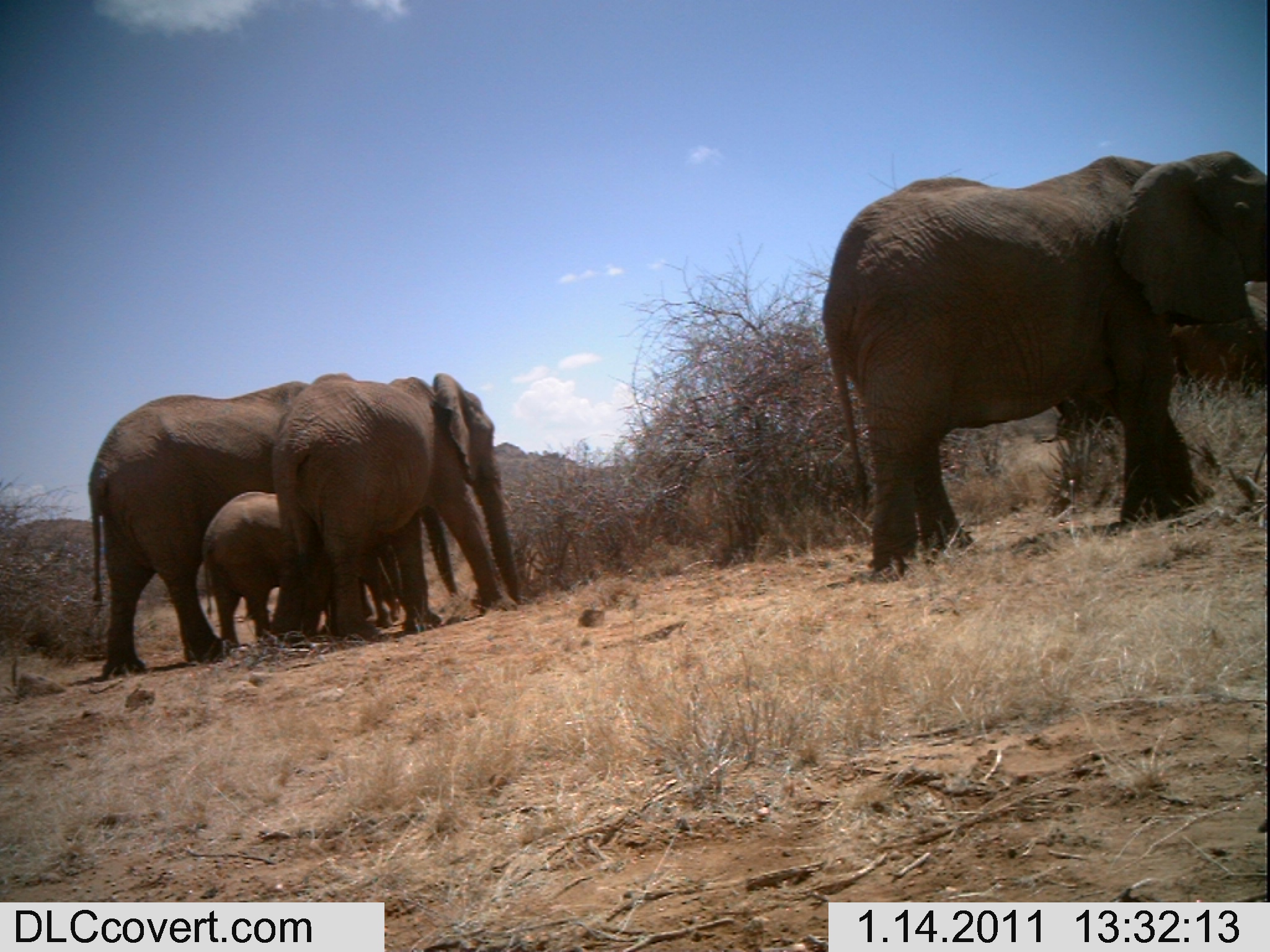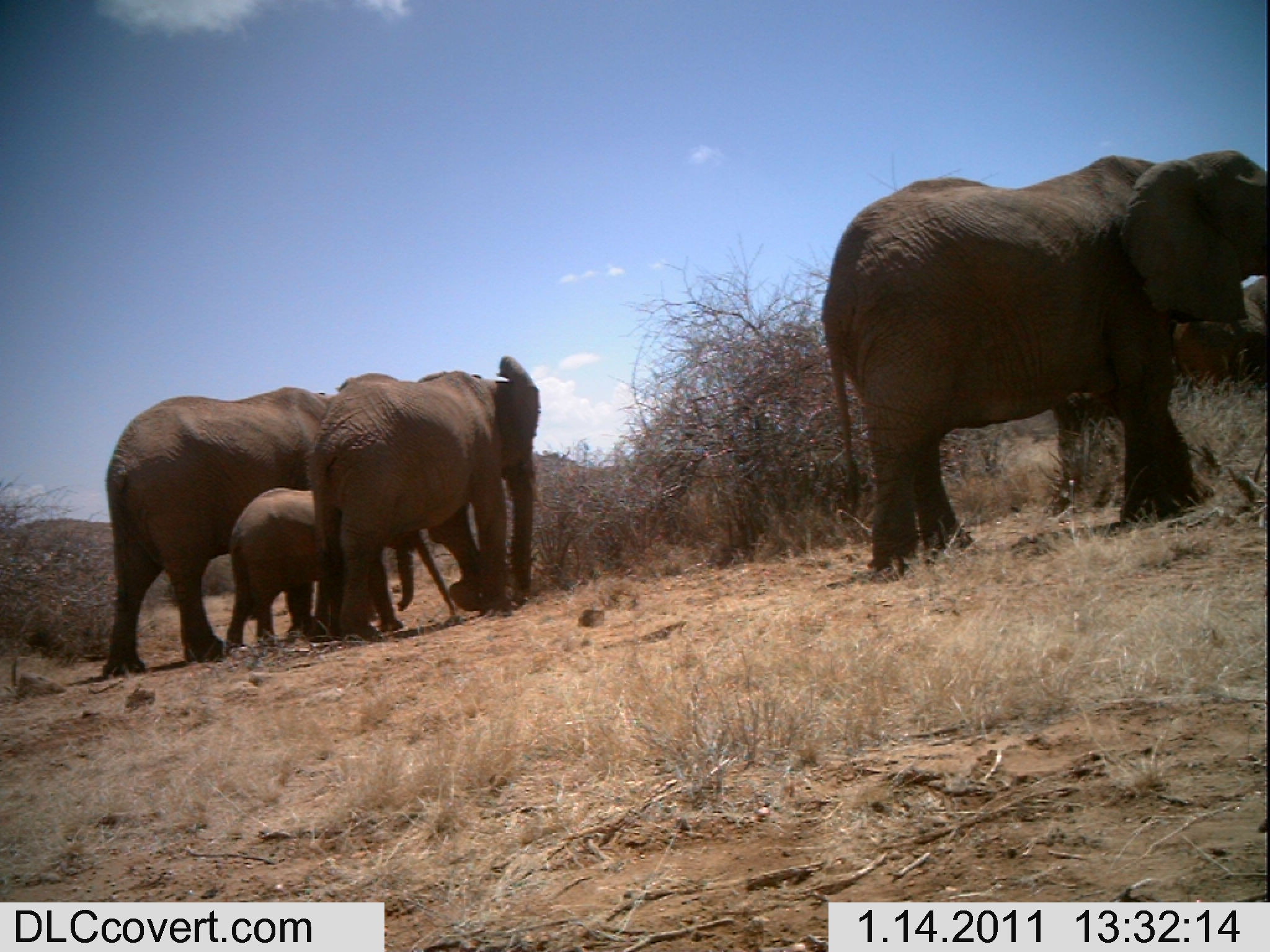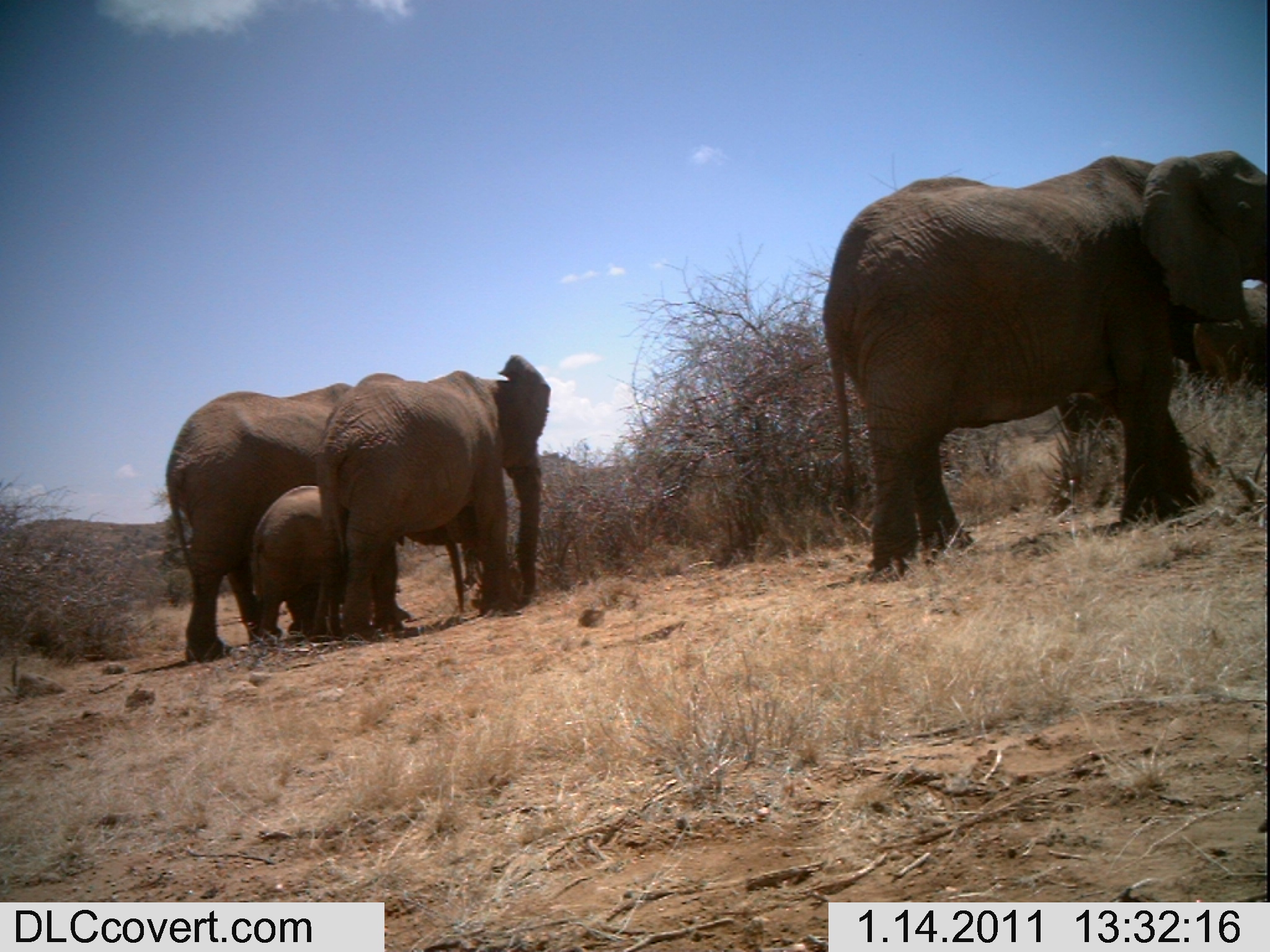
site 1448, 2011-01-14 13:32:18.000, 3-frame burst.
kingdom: Animalia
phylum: Chordata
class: Mammalia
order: Proboscidea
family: Elephantidae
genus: Loxodonta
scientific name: Loxodonta africana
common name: african bush elephant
Loxodonta africana (african bush elephant), count 4.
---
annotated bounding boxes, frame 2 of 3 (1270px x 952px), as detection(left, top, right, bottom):
loxodonta africana: detection(821, 148, 1270, 578); detection(104, 384, 455, 679); detection(307, 355, 541, 639); detection(1053, 276, 1267, 510); detection(223, 484, 418, 646)